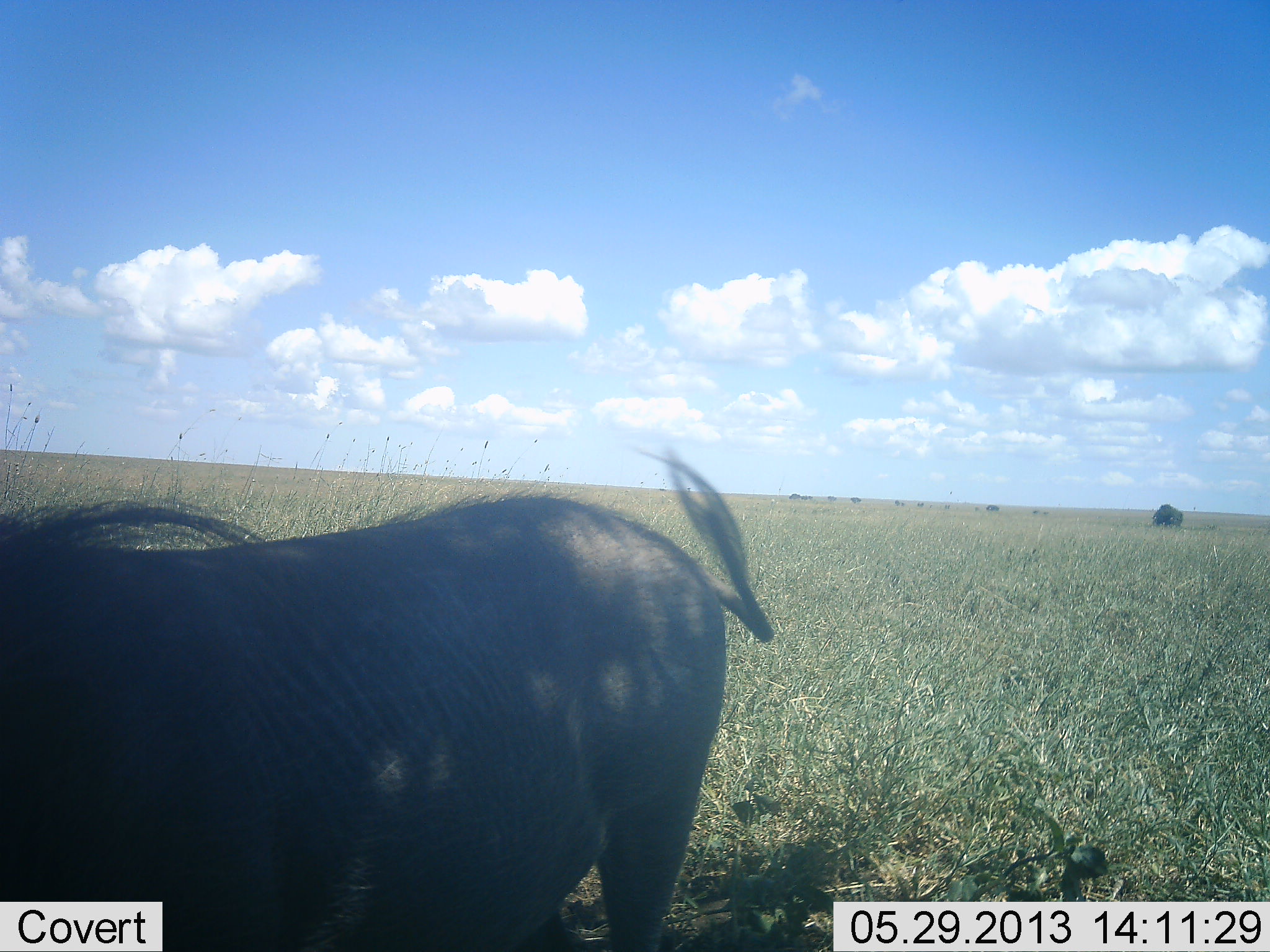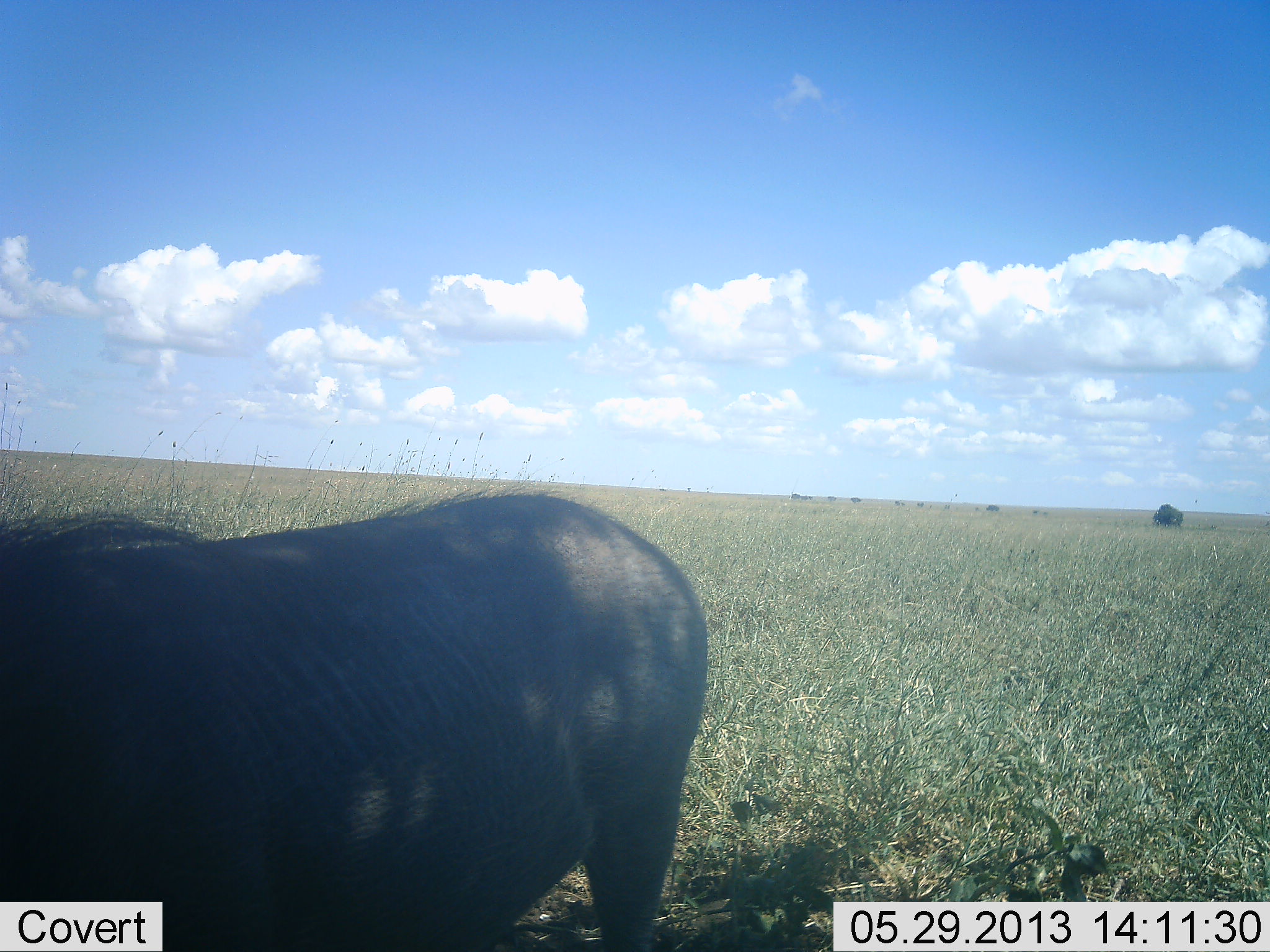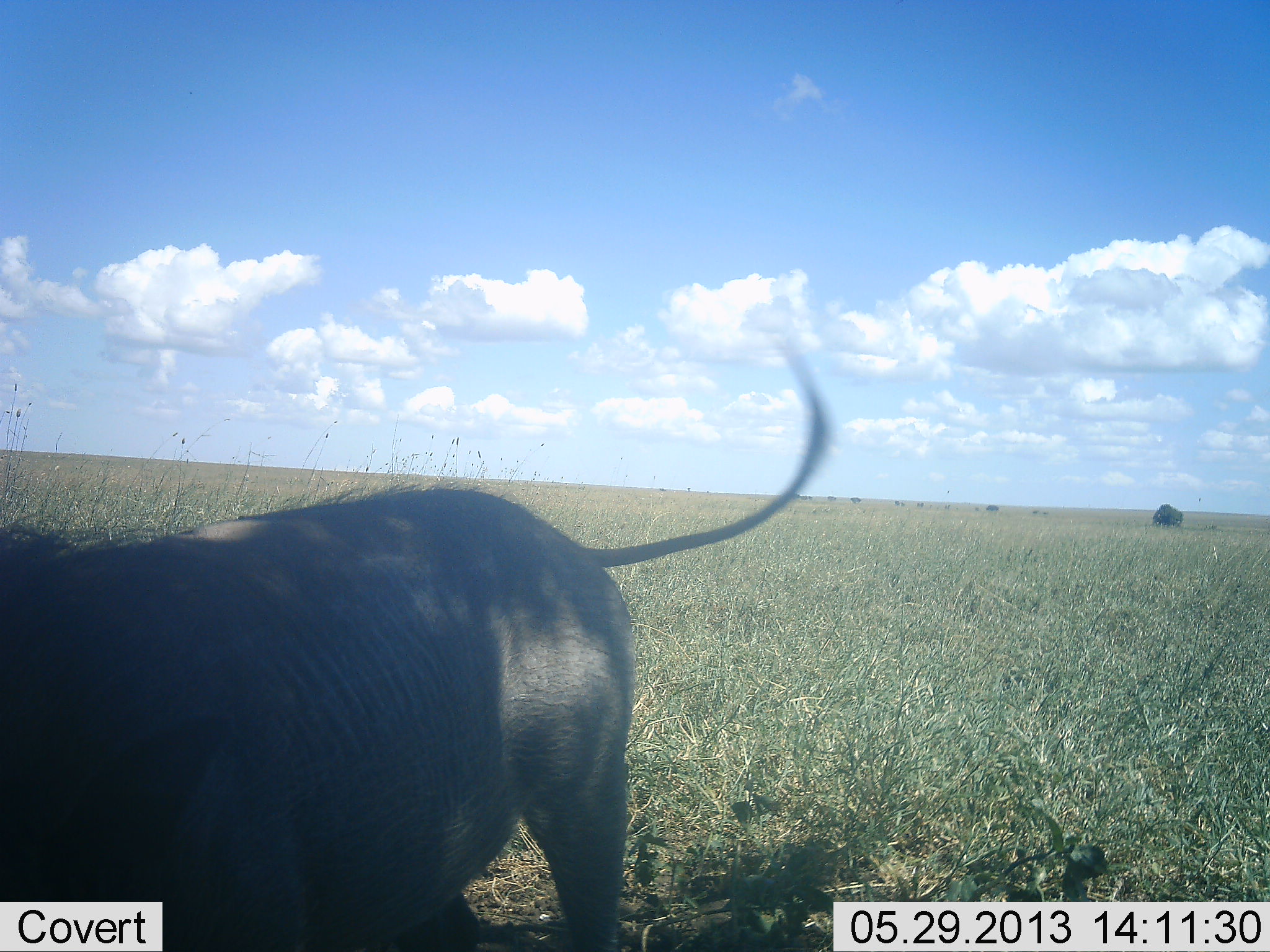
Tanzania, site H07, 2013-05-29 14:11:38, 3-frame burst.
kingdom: Animalia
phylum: Chordata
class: Mammalia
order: Artiodactyla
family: Suidae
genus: Phacochoerus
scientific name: Phacochoerus africanus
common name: warthog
Warthog (Phacochoerus africanus), count 1. Behavior (volunteer vote fractions): standing 100%, resting 0%, moving 0%, interacting 0%. Young present (vote fraction): 0%. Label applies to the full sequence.